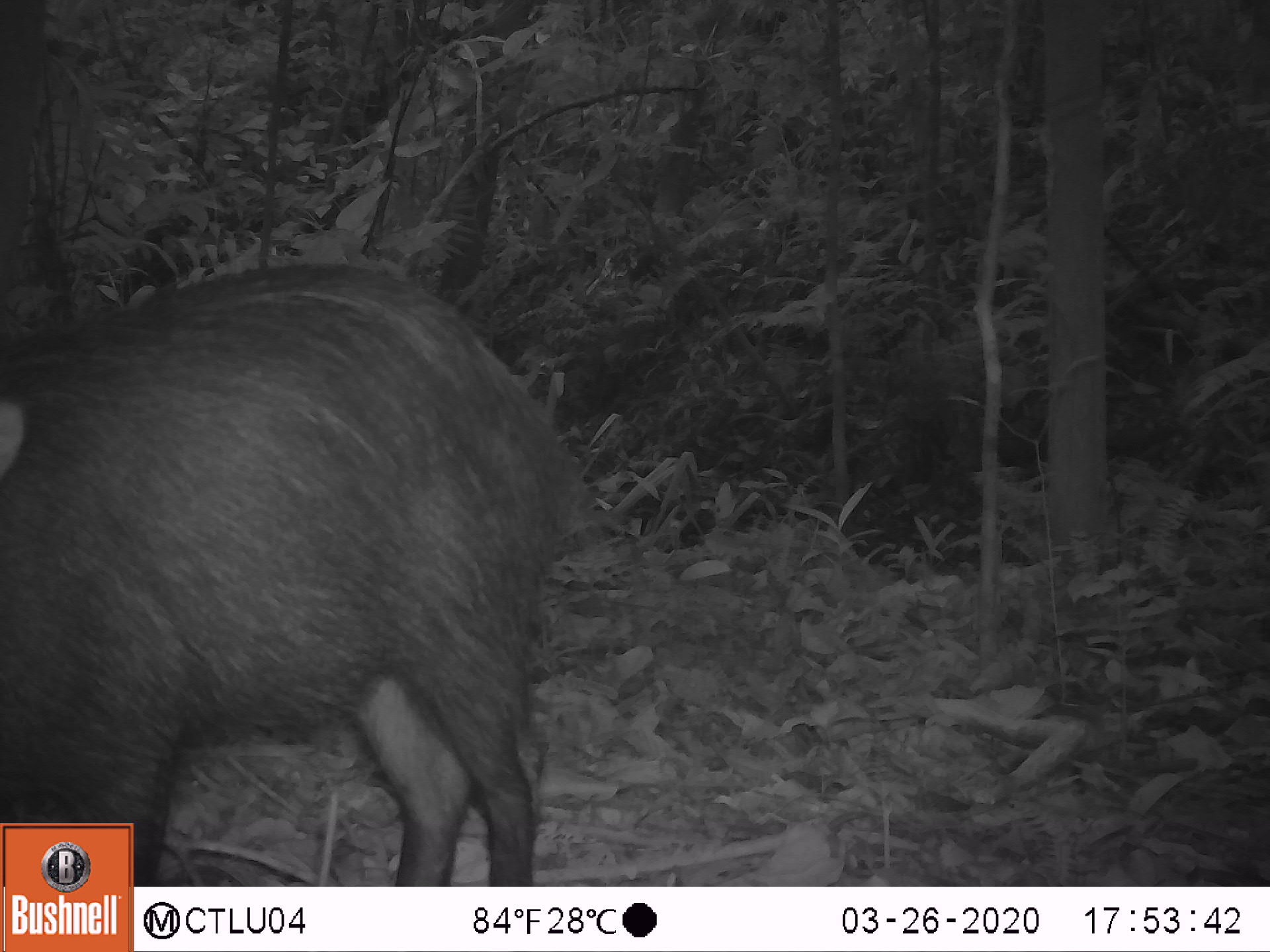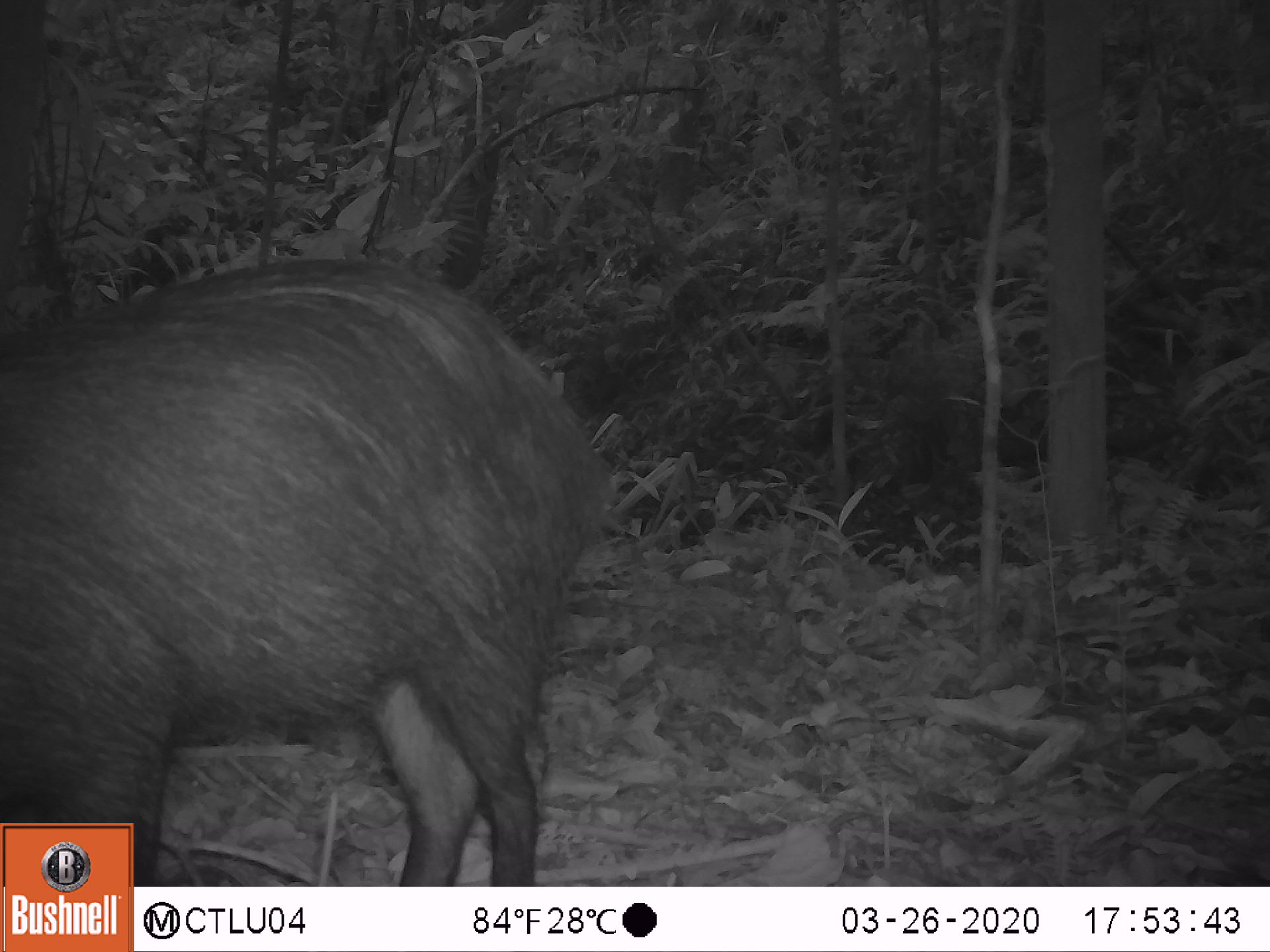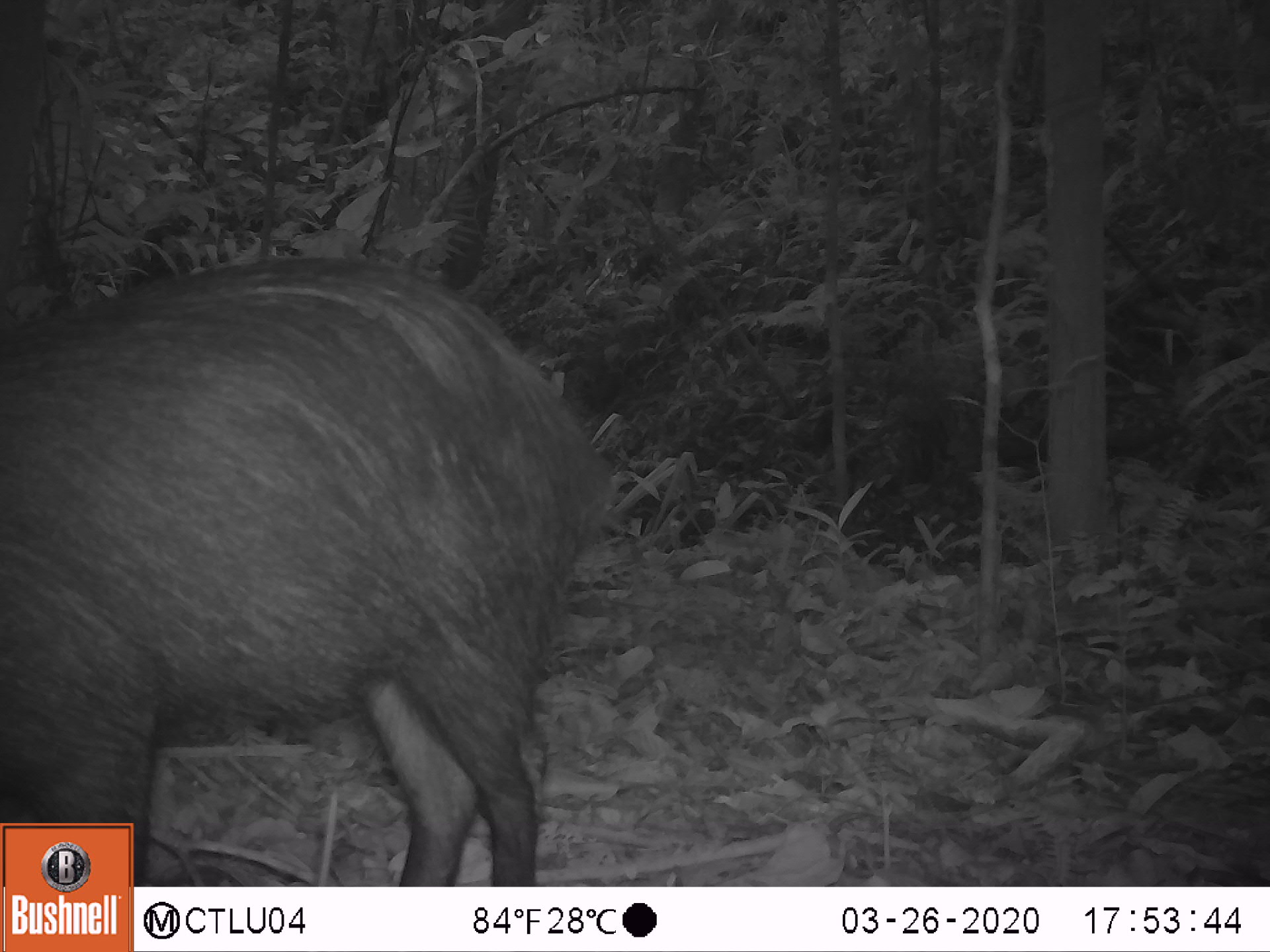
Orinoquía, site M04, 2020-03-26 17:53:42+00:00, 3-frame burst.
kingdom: Animalia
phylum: Chordata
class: Mammalia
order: Artiodactyla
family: Tayassuidae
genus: Pecari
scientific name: Pecari tajacu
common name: collared peccary